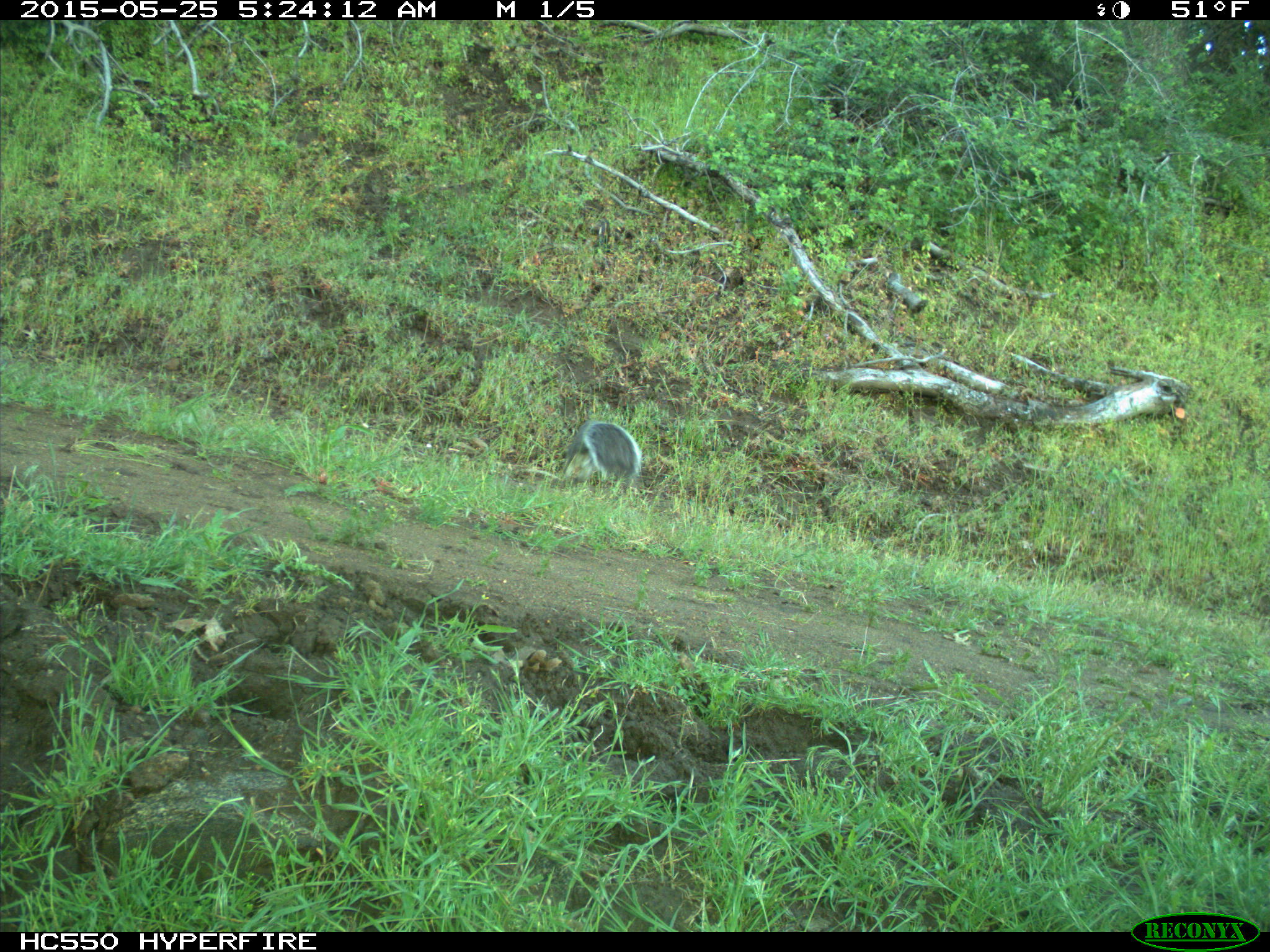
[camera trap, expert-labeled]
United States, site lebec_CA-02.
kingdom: Animalia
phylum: Chordata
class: Mammalia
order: Rodentia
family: Sciuridae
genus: Sciurus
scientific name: Sciurus carolinensis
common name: eastern gray squirrel